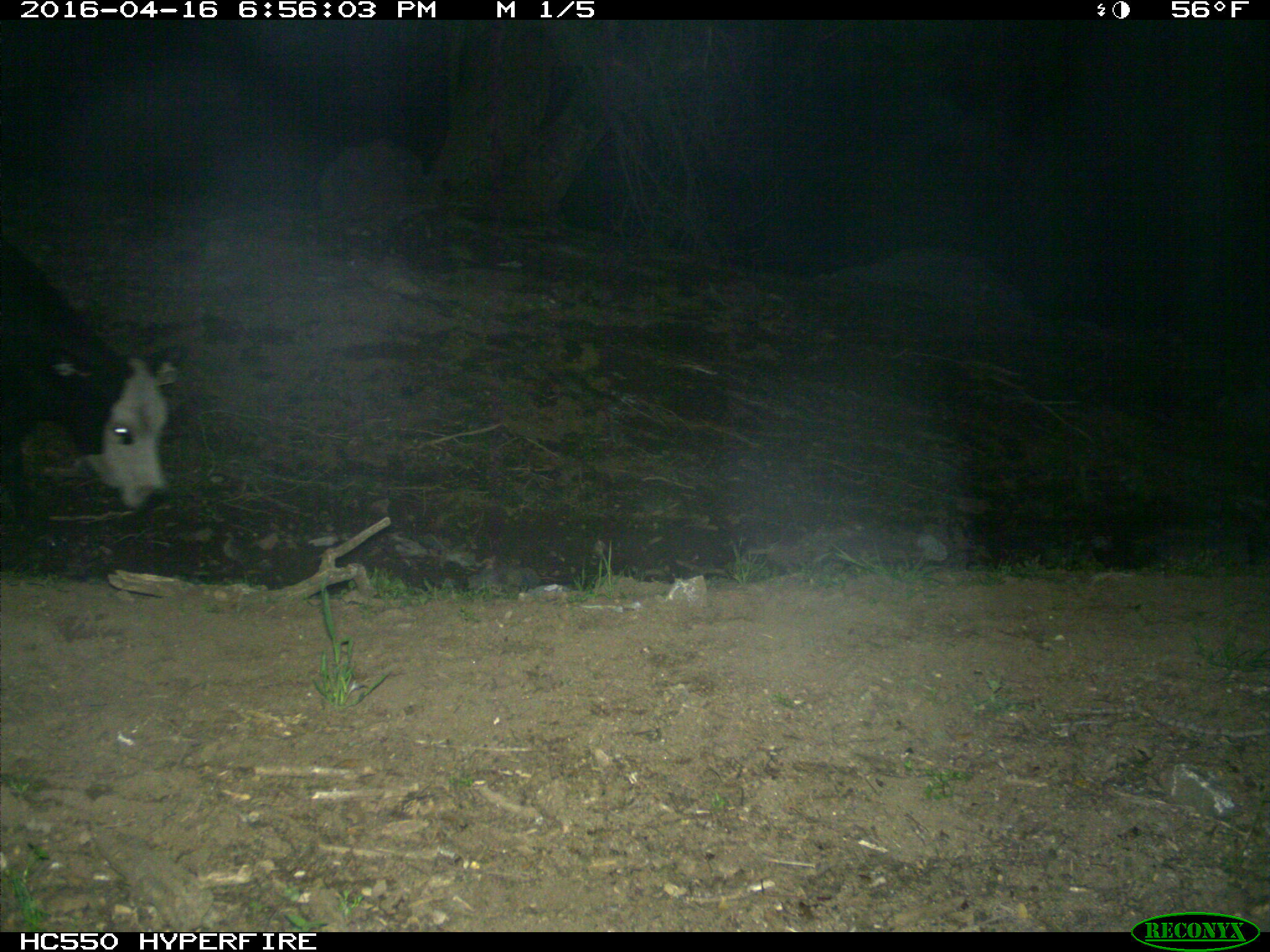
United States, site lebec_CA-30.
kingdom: Animalia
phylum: Chordata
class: Mammalia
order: Artiodactyla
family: Bovidae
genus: Bos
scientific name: Bos taurus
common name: domestic cow